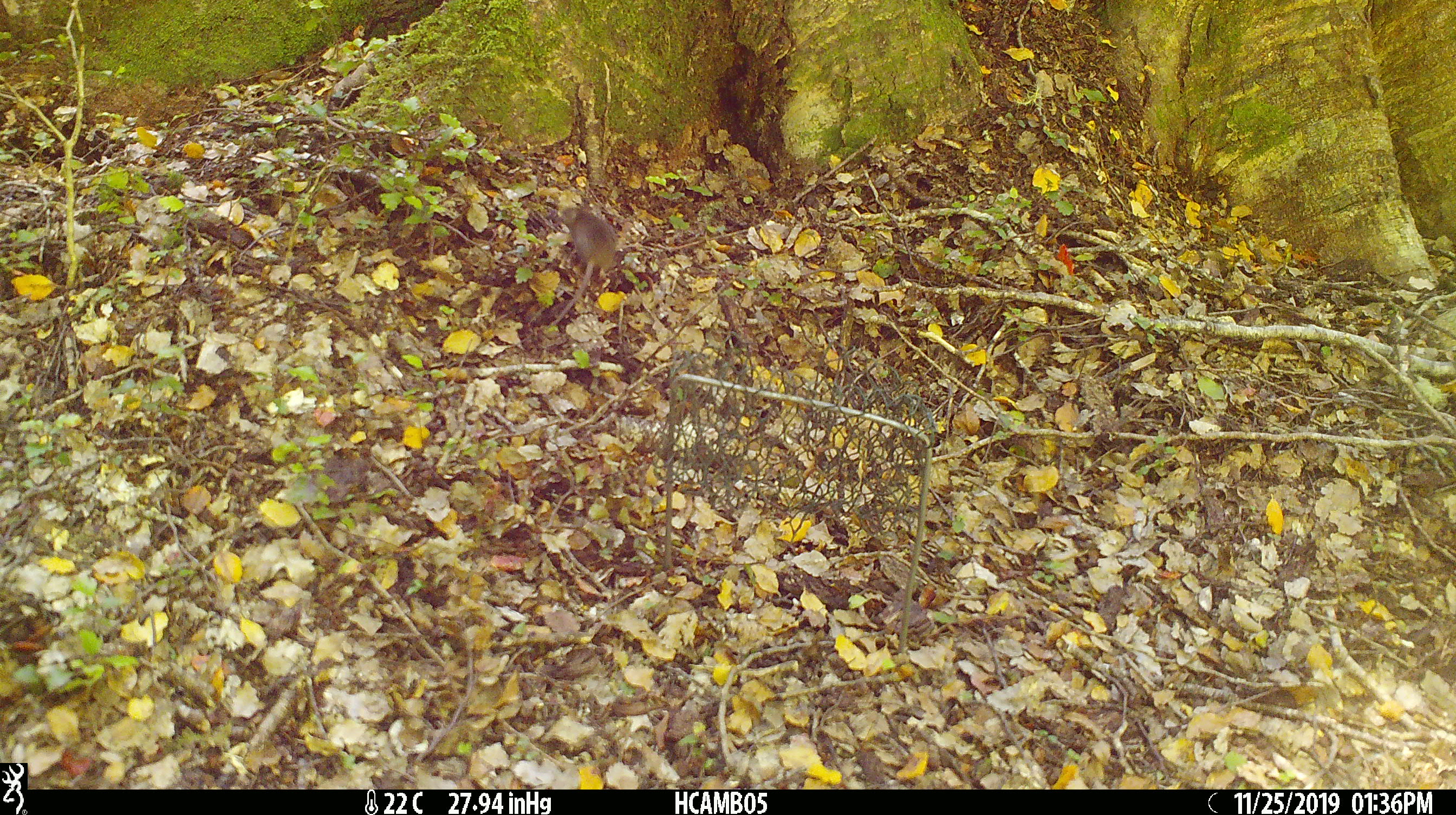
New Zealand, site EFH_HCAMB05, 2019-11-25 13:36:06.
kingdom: Animalia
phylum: Chordata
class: Mammalia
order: Rodentia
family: Muridae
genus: Mus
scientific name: Mus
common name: mouse